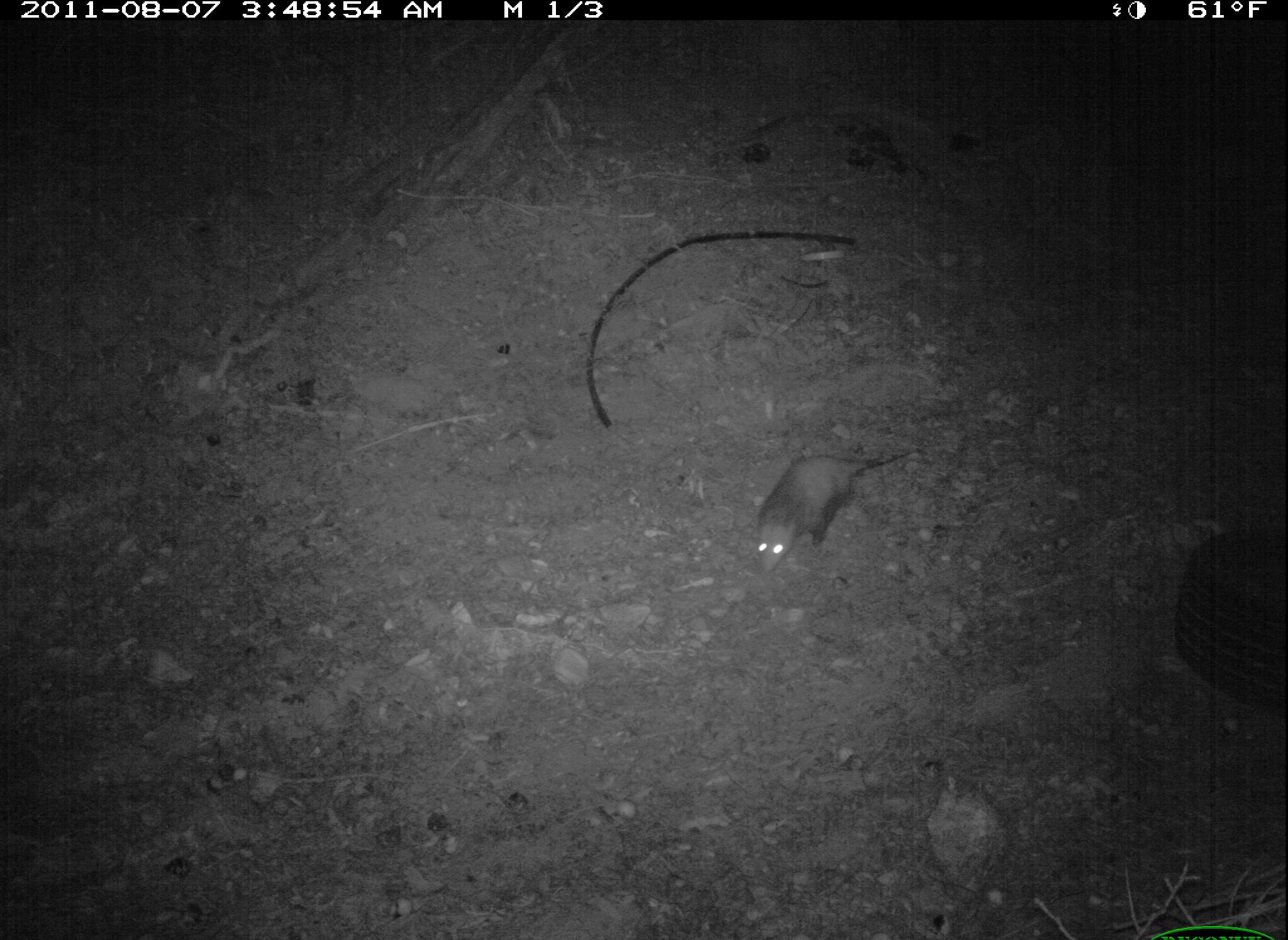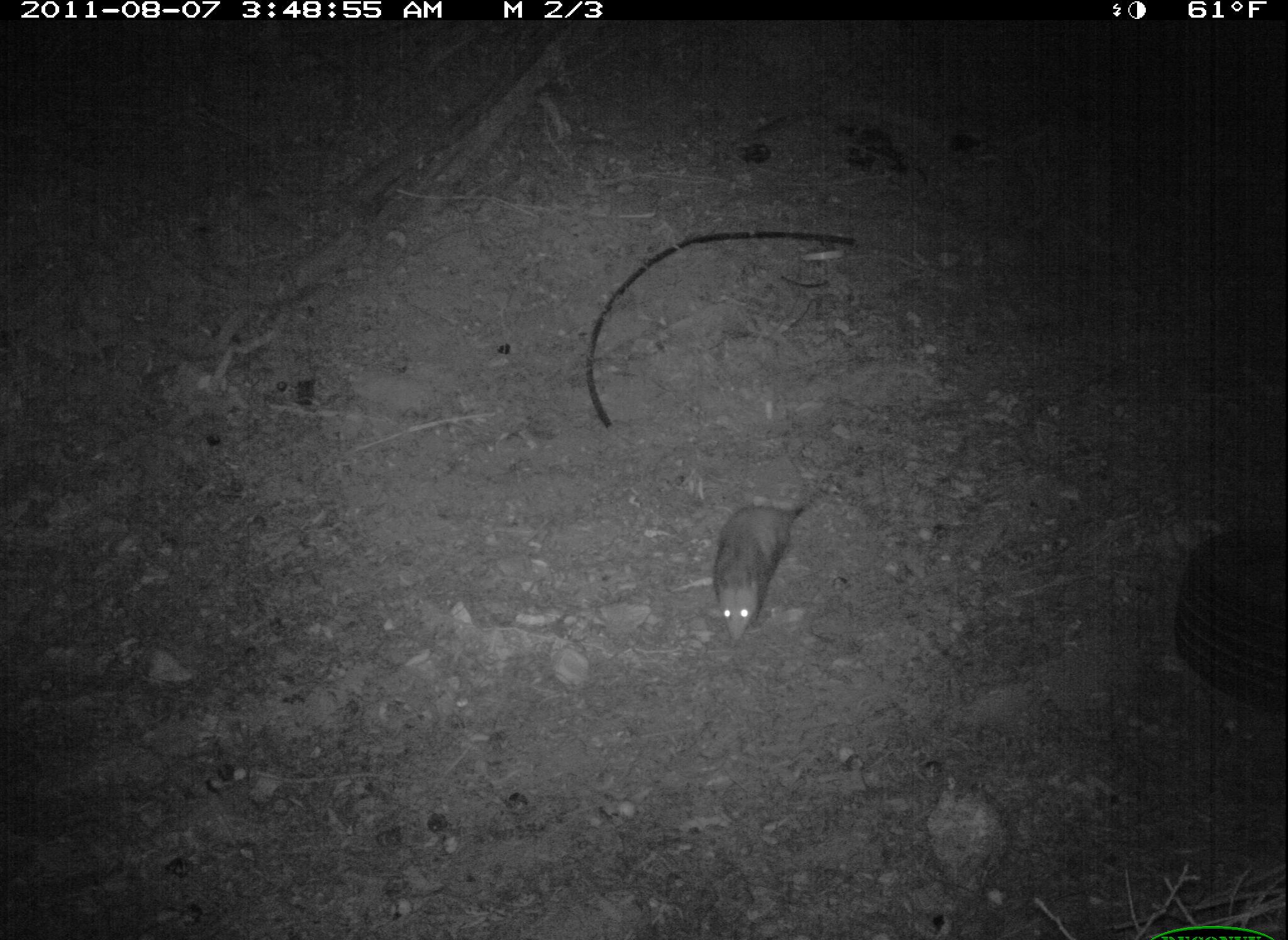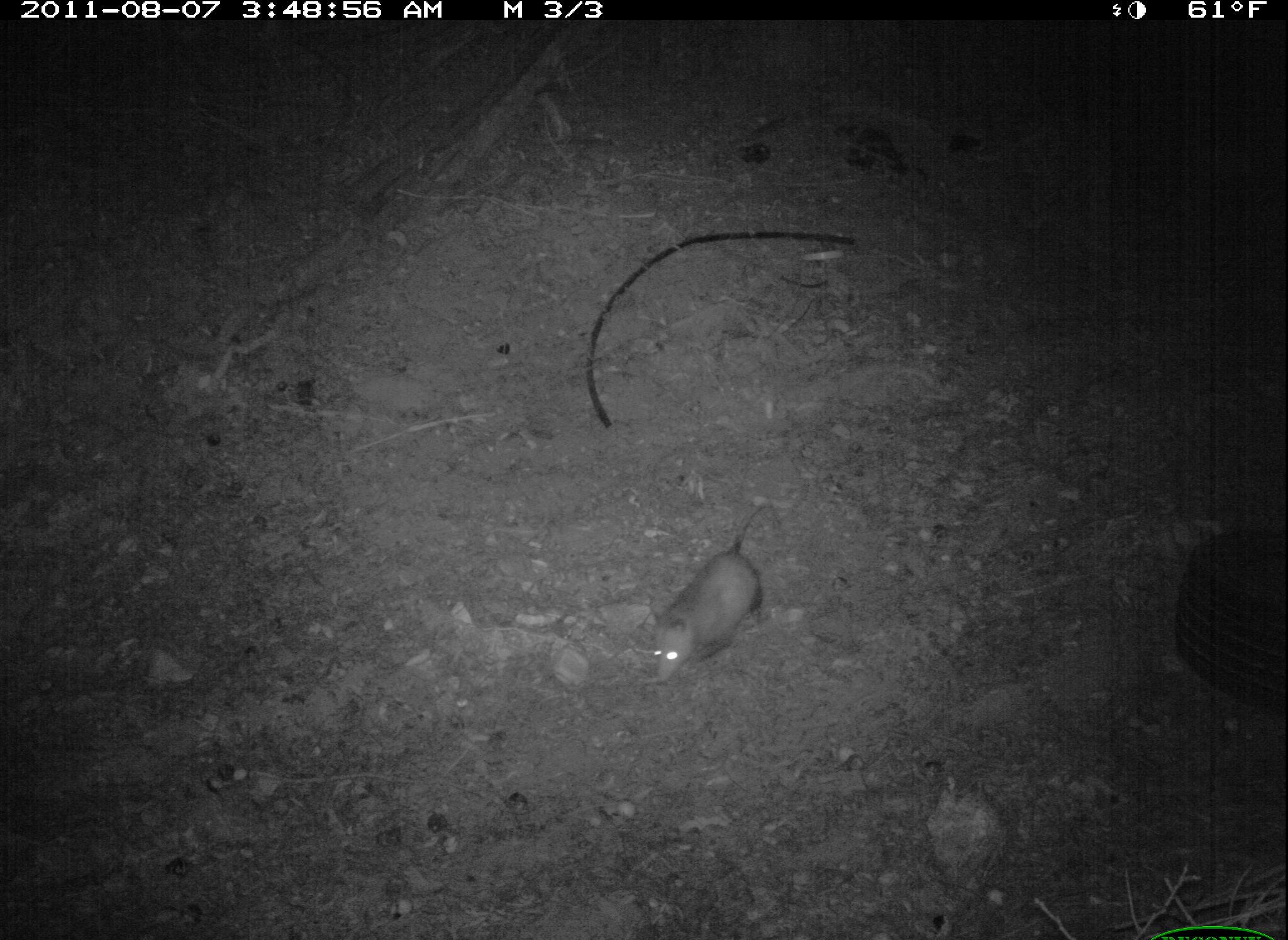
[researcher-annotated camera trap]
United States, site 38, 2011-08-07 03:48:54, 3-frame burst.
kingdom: Animalia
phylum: Chordata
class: Mammalia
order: Didelphimorphia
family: Didelphidae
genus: Didelphis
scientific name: Didelphis virginiana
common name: virginia opossum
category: opossum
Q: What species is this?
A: Opossum (virginia opossum) (Didelphis virginiana).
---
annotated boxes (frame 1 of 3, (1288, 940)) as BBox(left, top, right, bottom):
opossum: BBox(750, 438, 921, 585)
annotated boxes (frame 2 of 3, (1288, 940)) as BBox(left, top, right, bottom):
opossum: BBox(679, 464, 842, 670)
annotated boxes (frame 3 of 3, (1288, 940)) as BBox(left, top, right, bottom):
opossum: BBox(633, 493, 794, 697)